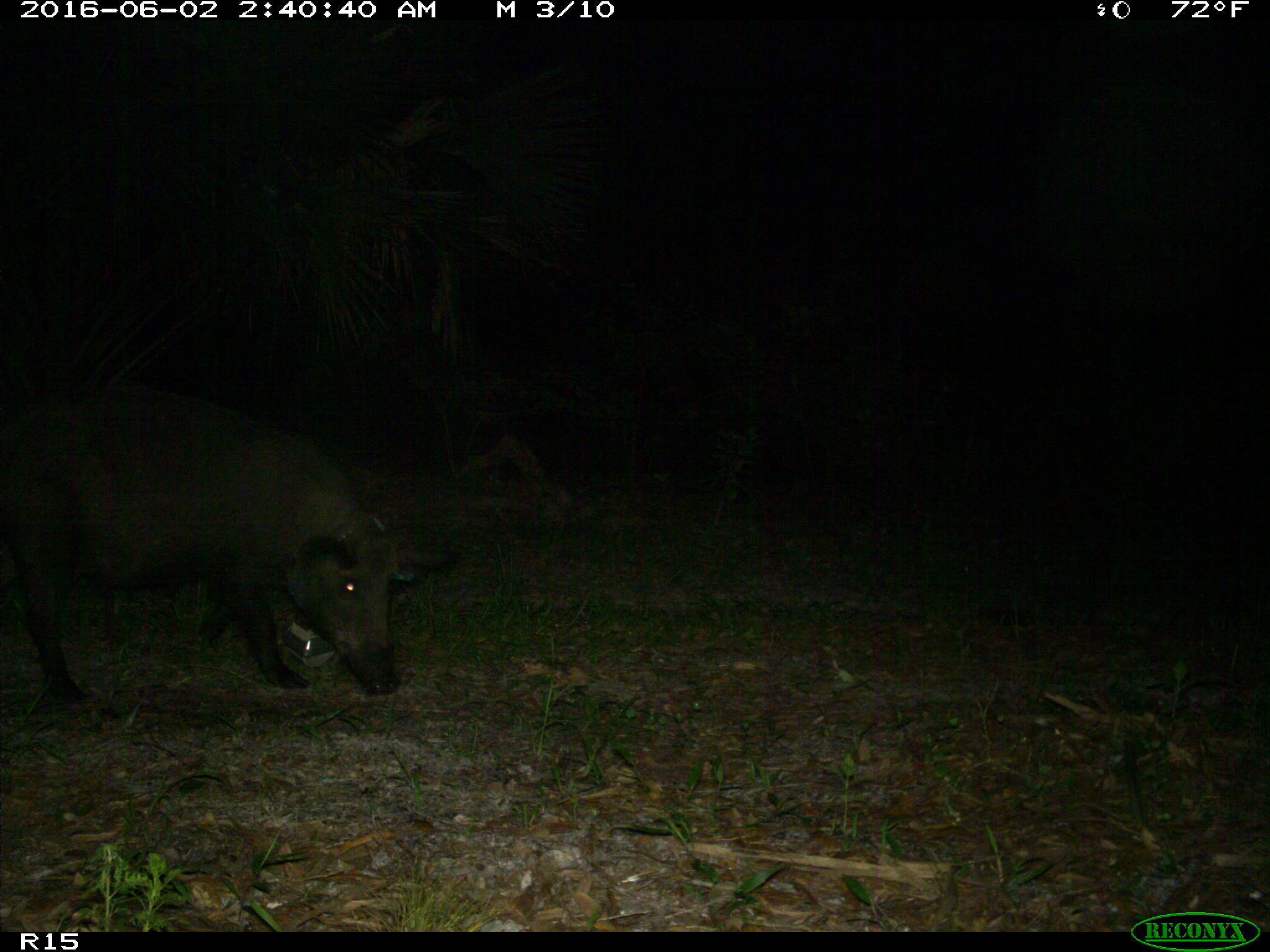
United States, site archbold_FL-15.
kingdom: Animalia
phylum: Chordata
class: Mammalia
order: Artiodactyla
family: Suidae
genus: Sus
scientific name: Sus scrofa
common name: wild boar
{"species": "Sus scrofa (wild boar)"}